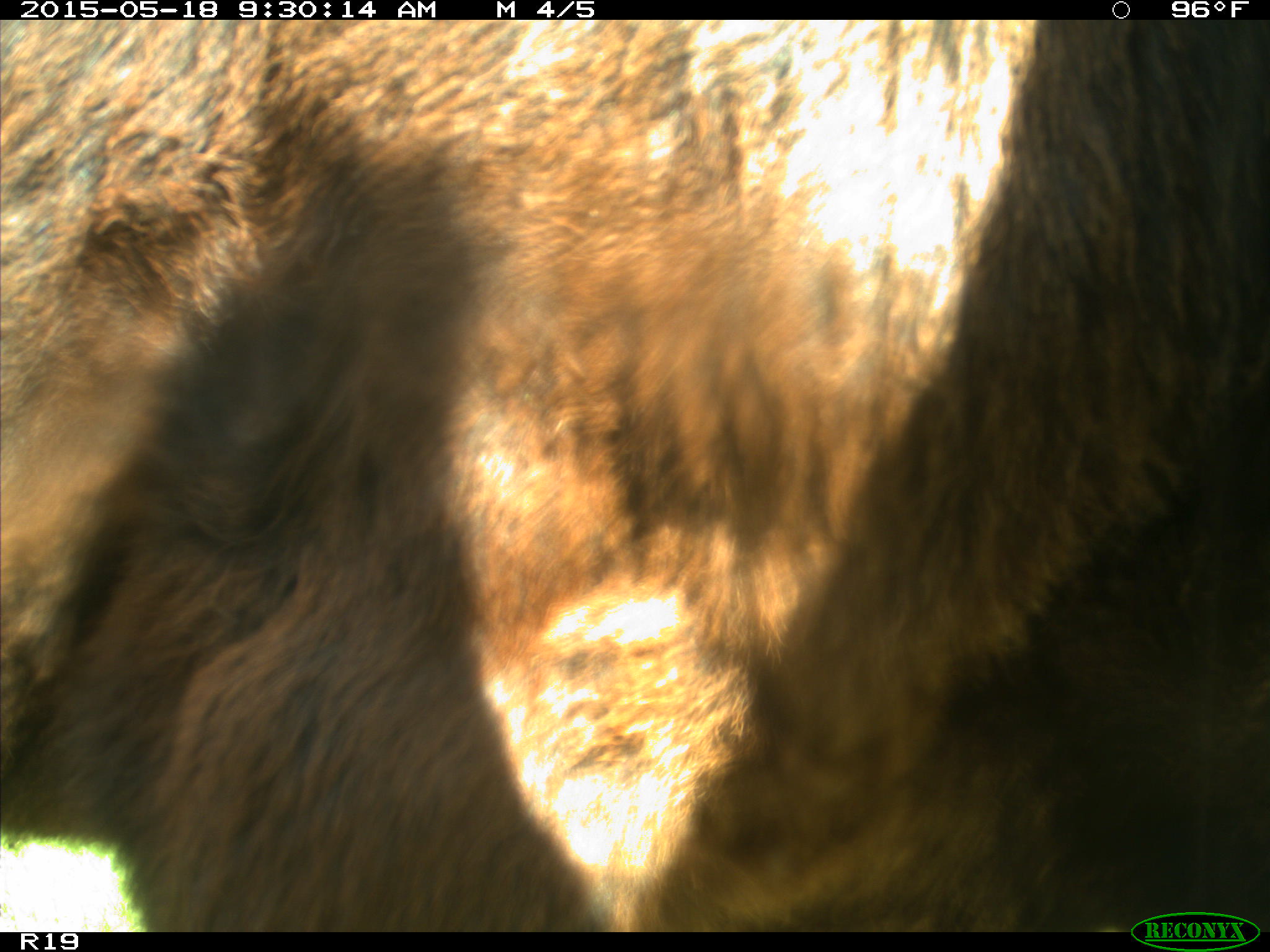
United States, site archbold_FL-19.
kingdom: Animalia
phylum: Chordata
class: Mammalia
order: Artiodactyla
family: Bovidae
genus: Bos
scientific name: Bos taurus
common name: domestic cow